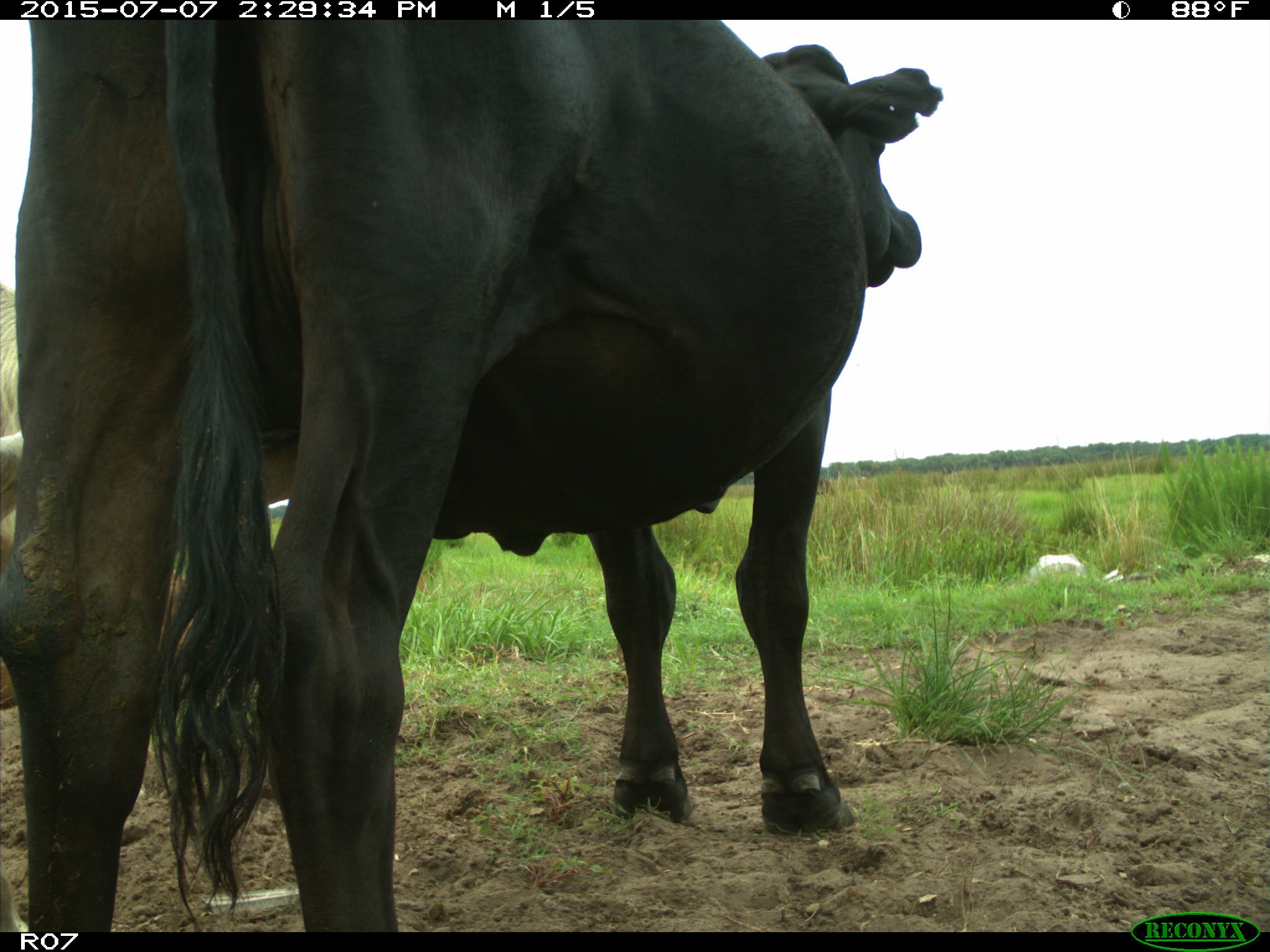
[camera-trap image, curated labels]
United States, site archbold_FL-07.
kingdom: Animalia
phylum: Chordata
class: Mammalia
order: Artiodactyla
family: Bovidae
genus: Bos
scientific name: Bos taurus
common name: domestic cow